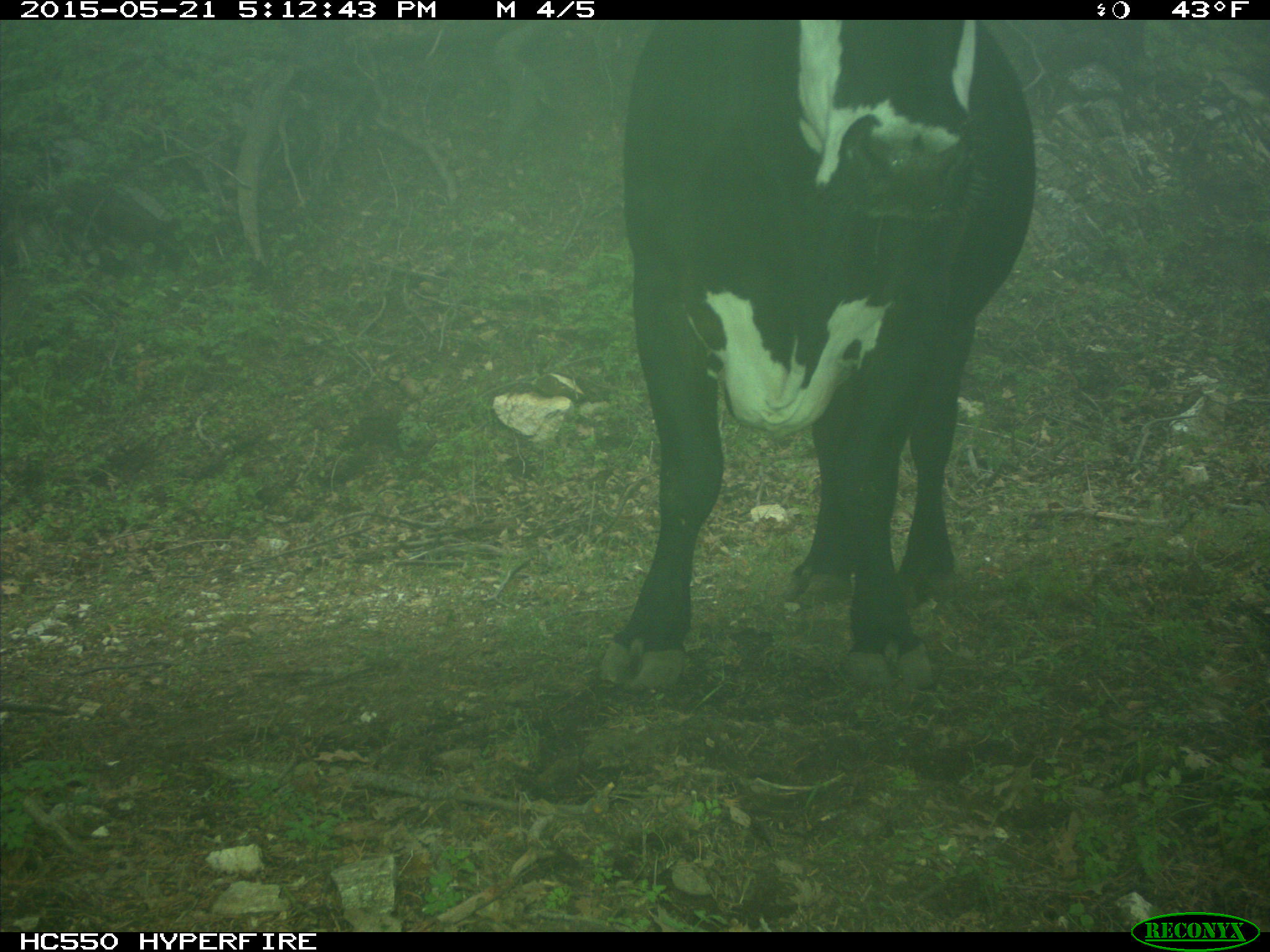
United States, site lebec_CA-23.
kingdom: Animalia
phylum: Chordata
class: Mammalia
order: Artiodactyla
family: Bovidae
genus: Bos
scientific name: Bos taurus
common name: domestic cow